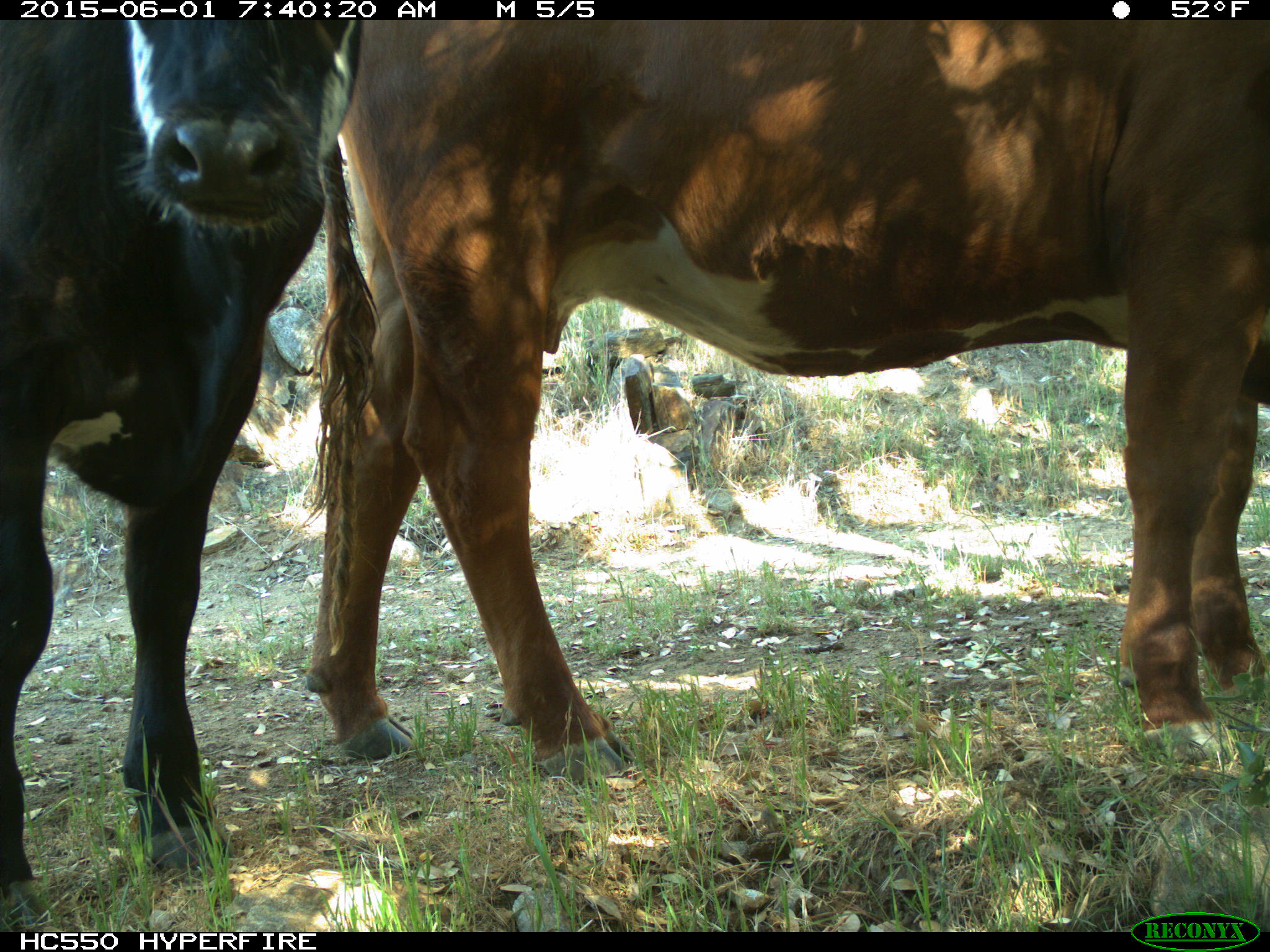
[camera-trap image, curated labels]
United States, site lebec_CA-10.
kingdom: Animalia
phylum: Chordata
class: Mammalia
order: Artiodactyla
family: Bovidae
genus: Bos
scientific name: Bos taurus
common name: domestic cow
Bos taurus (domestic cow).